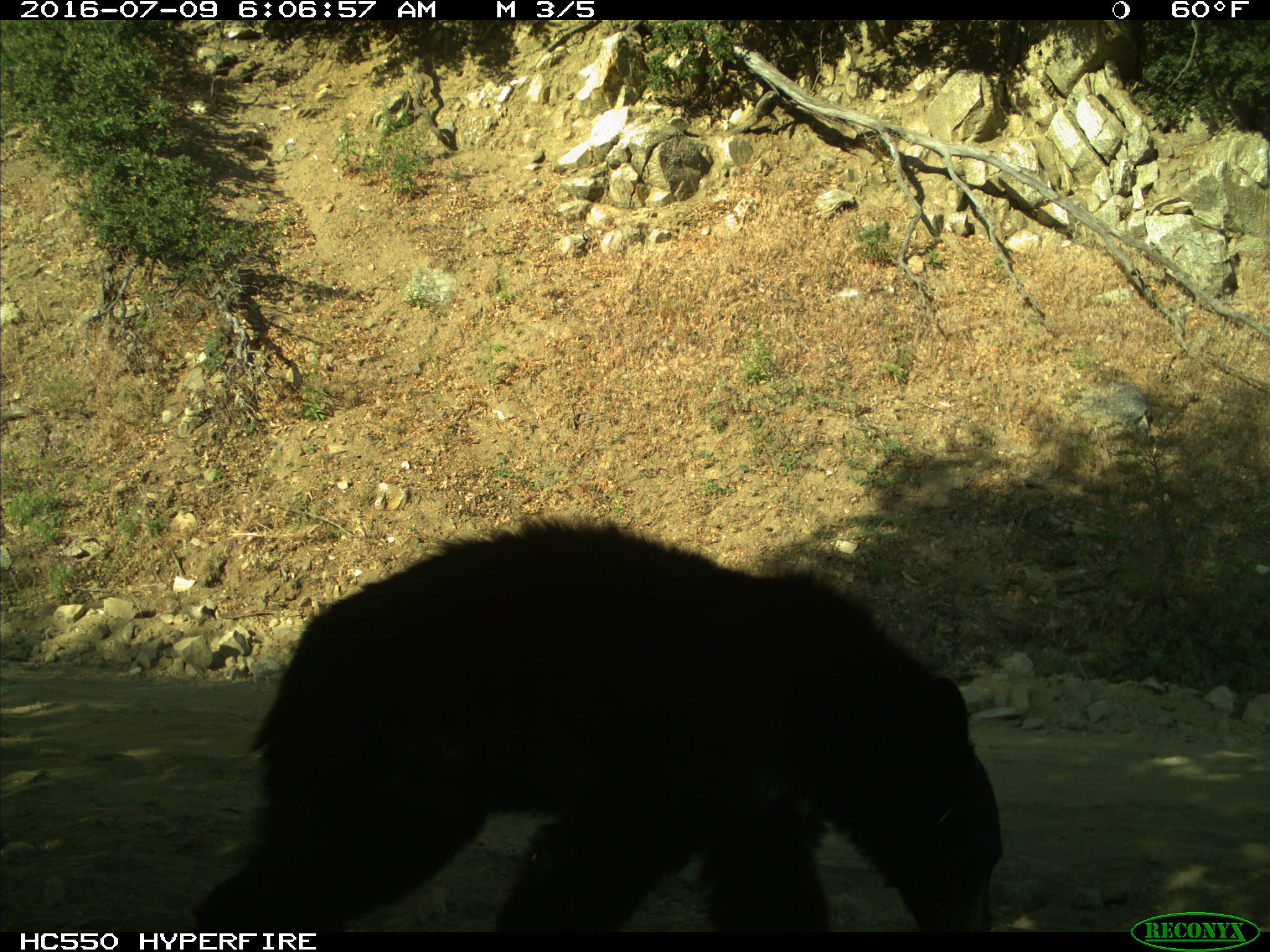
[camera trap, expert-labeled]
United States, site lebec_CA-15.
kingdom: Animalia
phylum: Chordata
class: Mammalia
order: Carnivora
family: Ursidae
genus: Ursus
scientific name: Ursus americanus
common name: american black bear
Ursus americanus (american black bear).